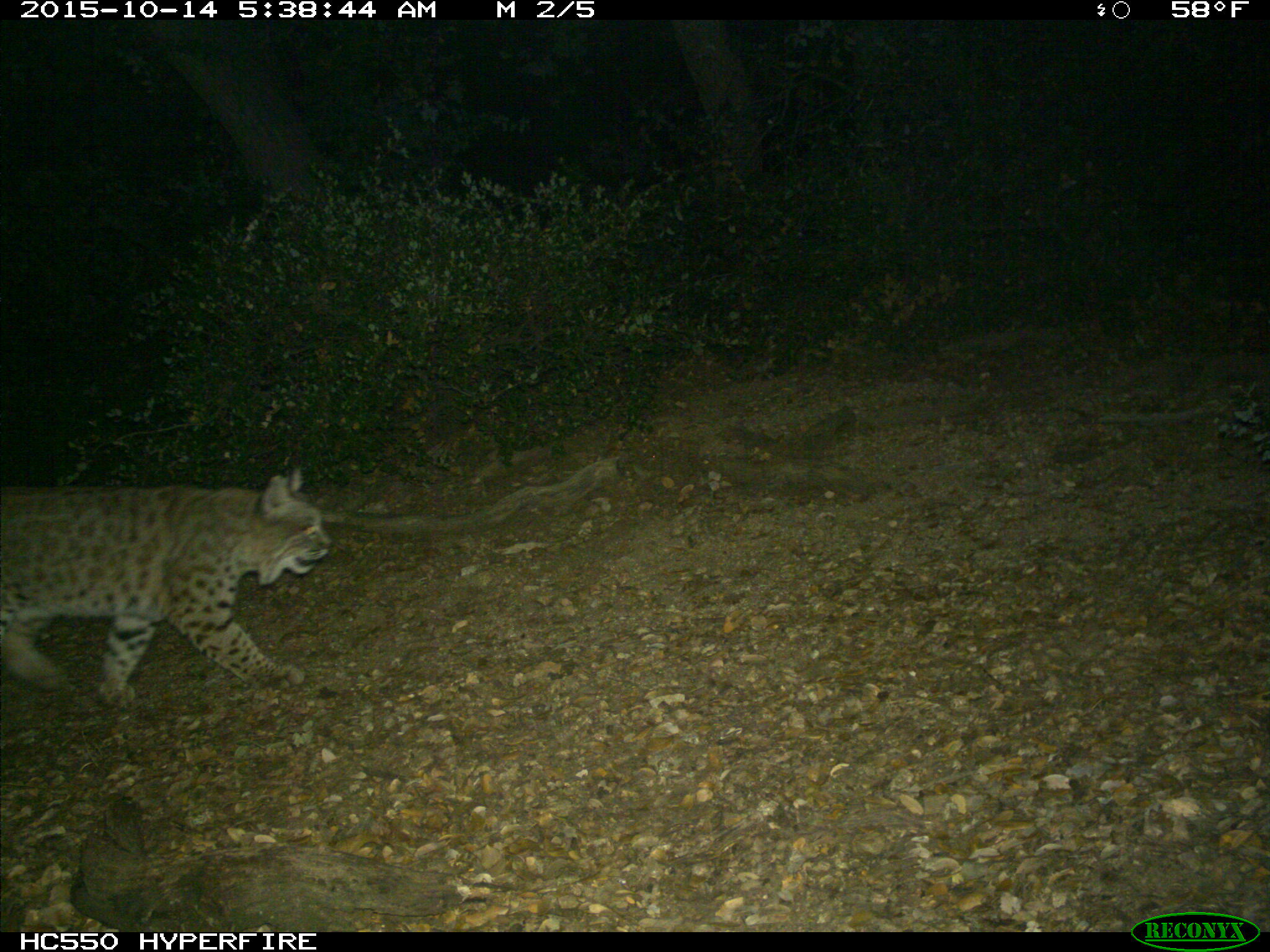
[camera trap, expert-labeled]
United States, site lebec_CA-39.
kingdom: Animalia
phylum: Chordata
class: Mammalia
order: Carnivora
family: Felidae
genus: Lynx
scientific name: Lynx rufus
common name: bobcat